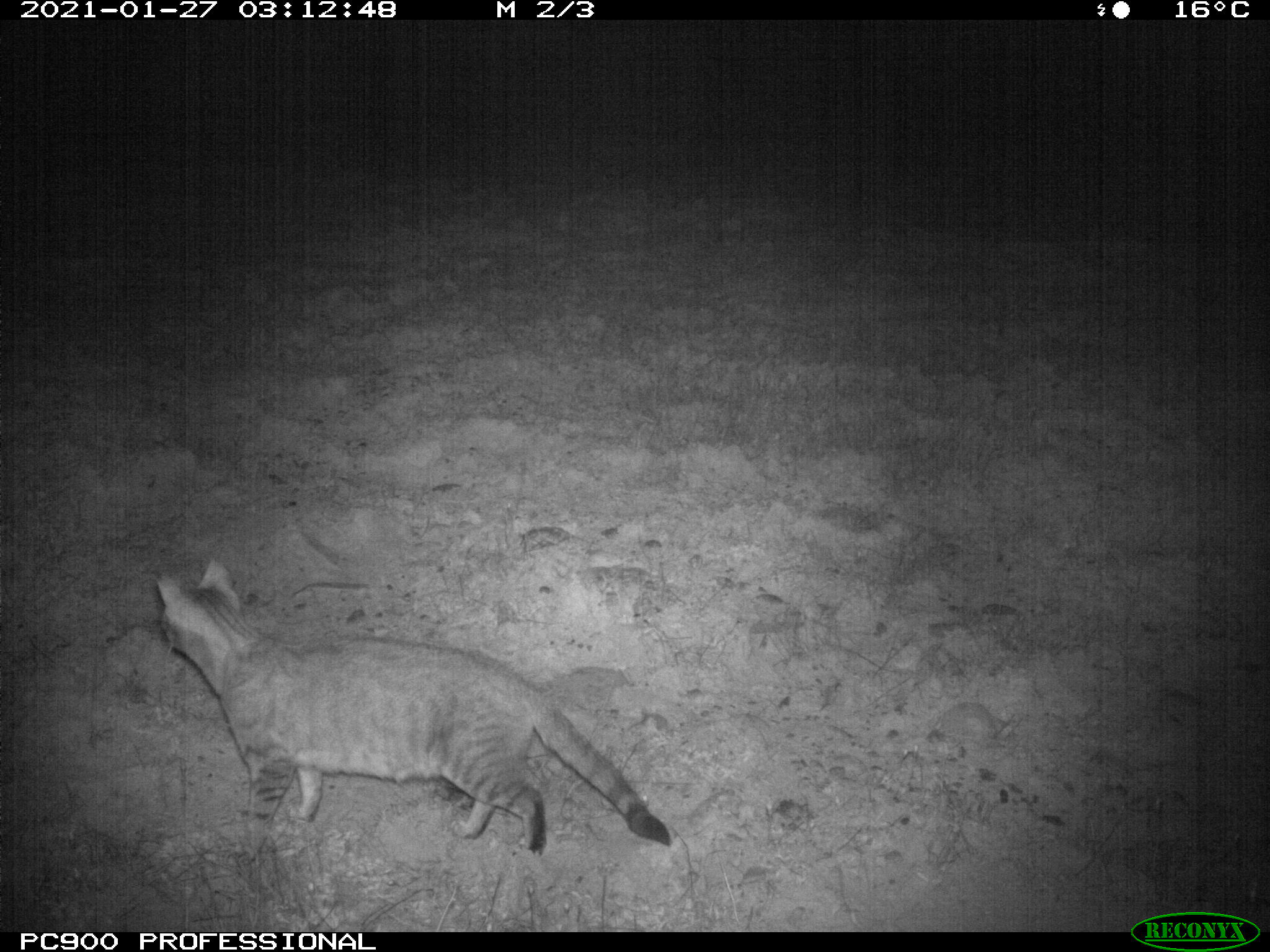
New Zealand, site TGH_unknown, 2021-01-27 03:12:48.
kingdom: Animalia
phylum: Chordata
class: Mammalia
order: Carnivora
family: Felidae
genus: Felis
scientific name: Felis catus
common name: domestic cat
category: cat